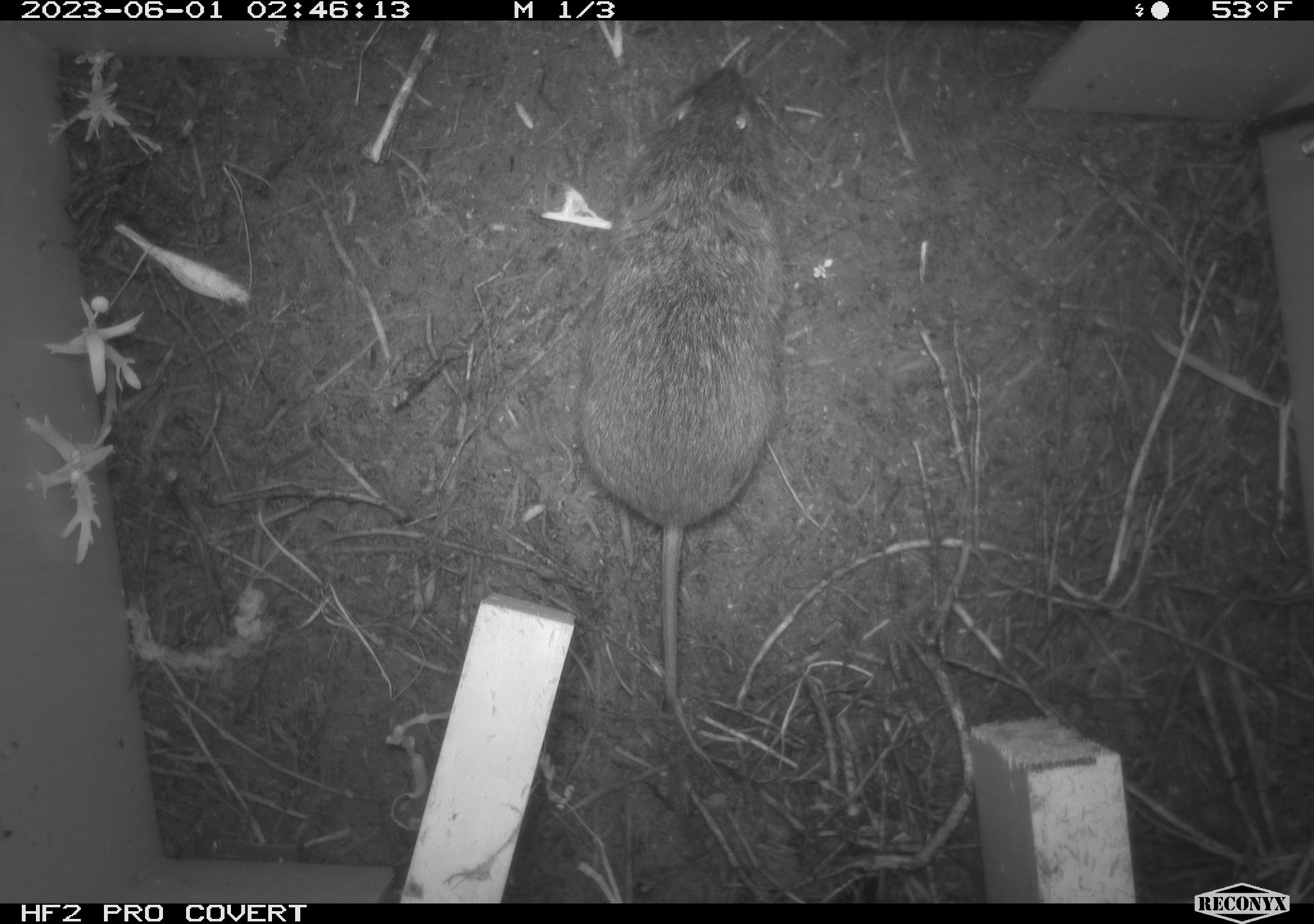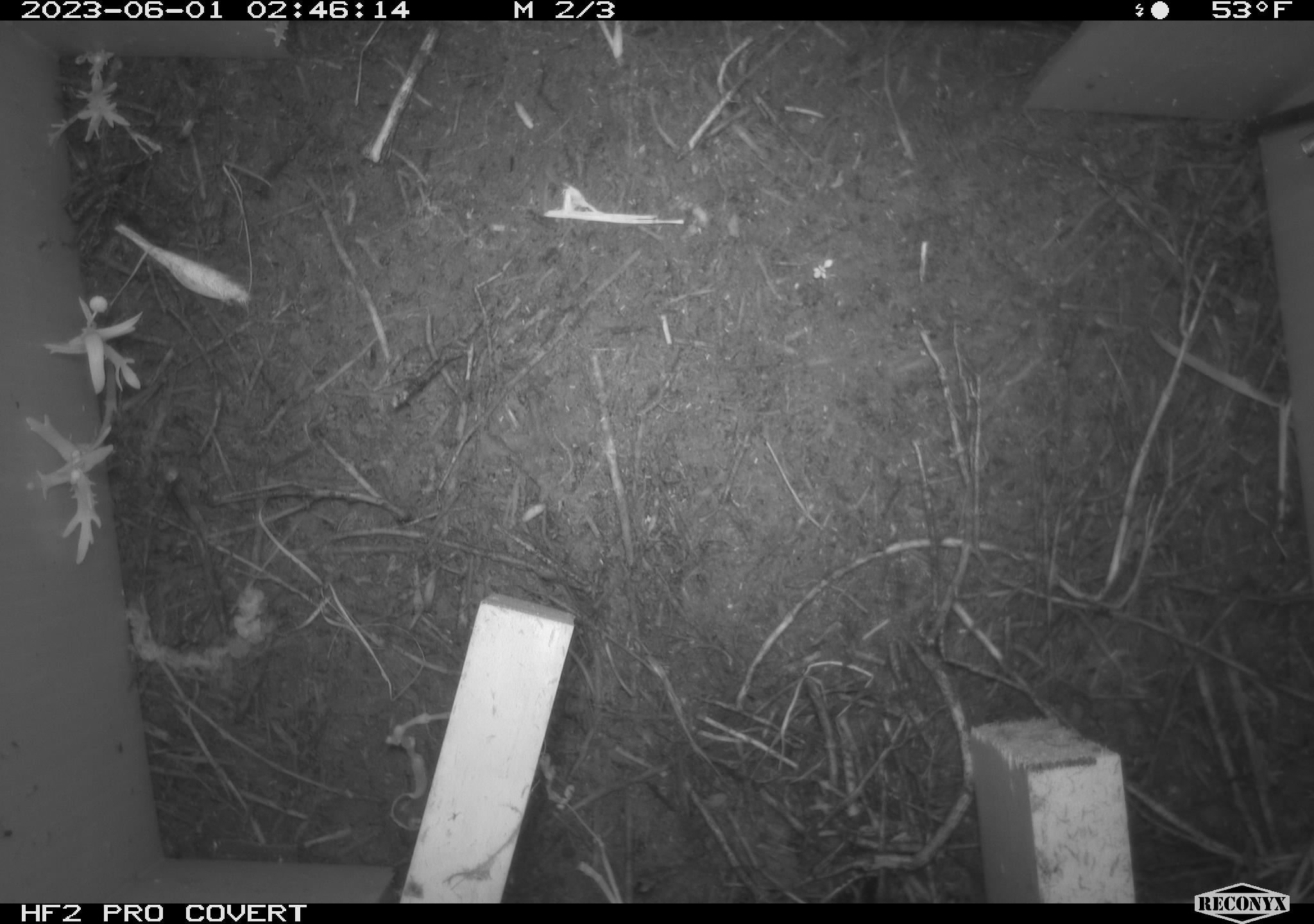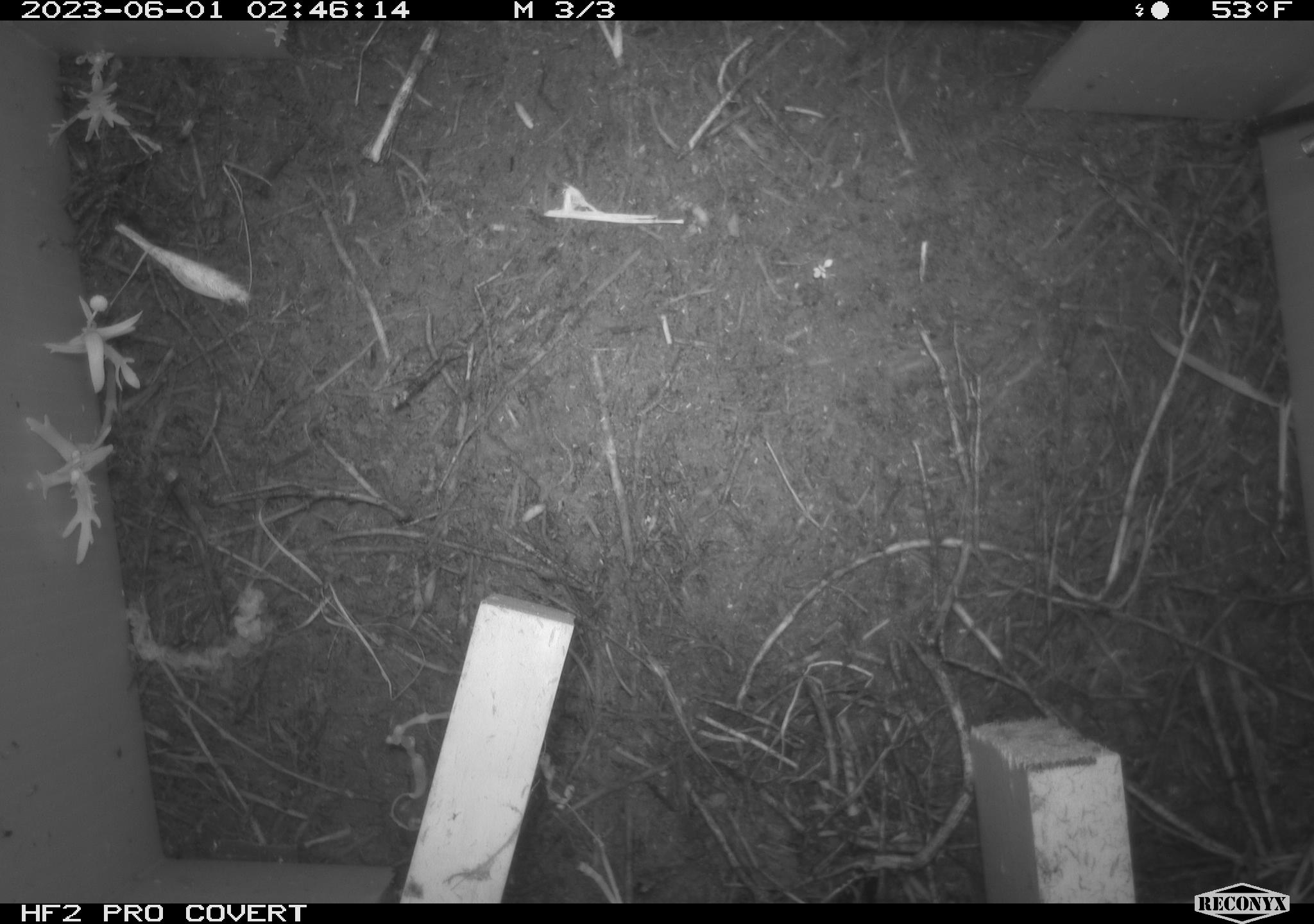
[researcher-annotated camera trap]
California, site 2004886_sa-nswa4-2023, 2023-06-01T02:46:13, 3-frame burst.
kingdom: Animalia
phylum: Chordata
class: Mammalia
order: Rodentia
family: Cricetidae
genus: Microtus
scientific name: Microtus californicus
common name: california vole